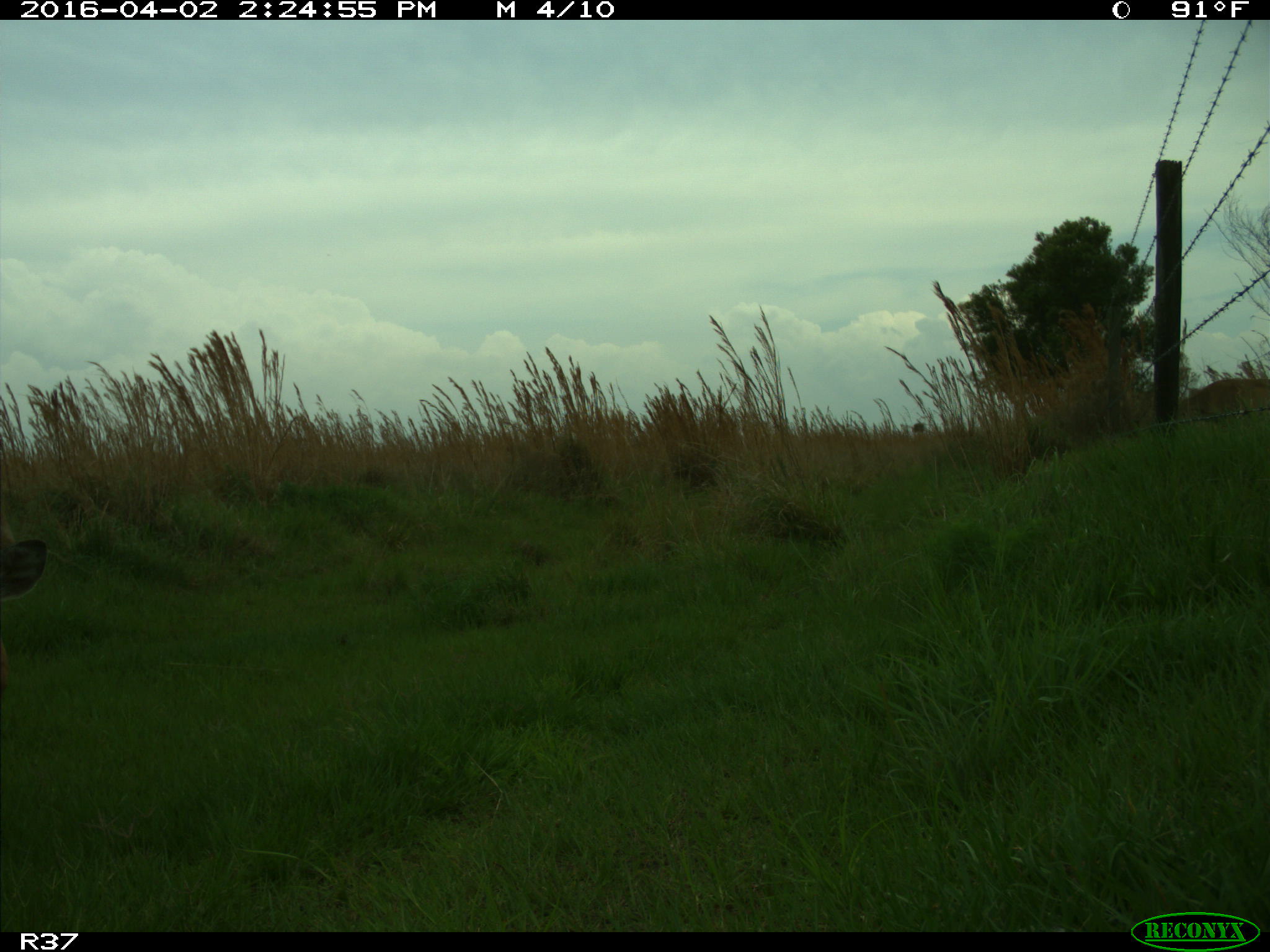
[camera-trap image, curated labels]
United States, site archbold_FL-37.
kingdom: Animalia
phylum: Chordata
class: Mammalia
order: Artiodactyla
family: Cervidae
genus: Odocoileus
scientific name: Odocoileus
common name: deer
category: unidentified deer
Unidentified deer (deer) (Odocoileus).